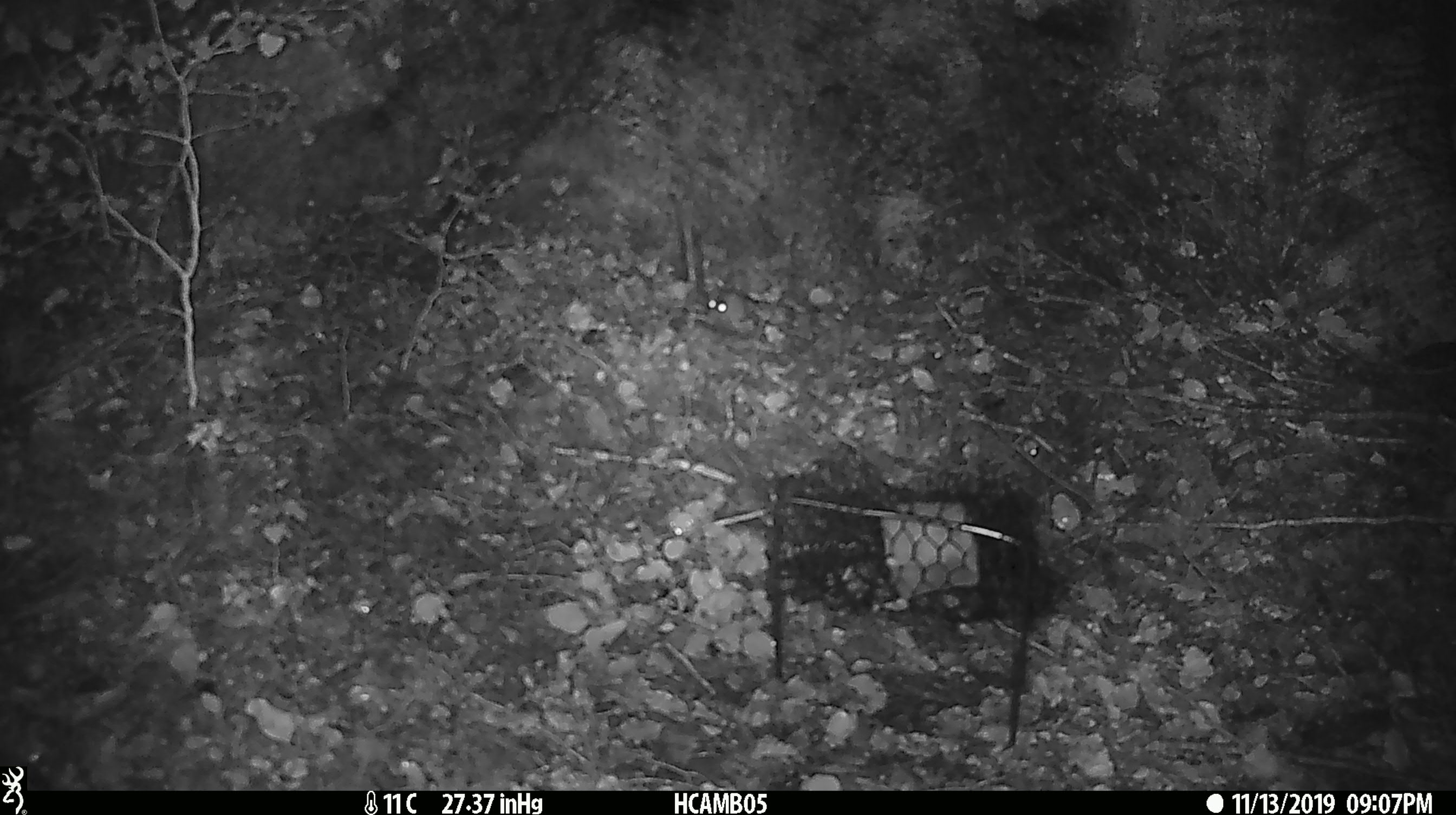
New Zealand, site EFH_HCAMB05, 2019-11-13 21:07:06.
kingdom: Animalia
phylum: Chordata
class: Mammalia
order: Rodentia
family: Muridae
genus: Mus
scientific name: Mus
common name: mouse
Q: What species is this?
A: Mouse (Mus).